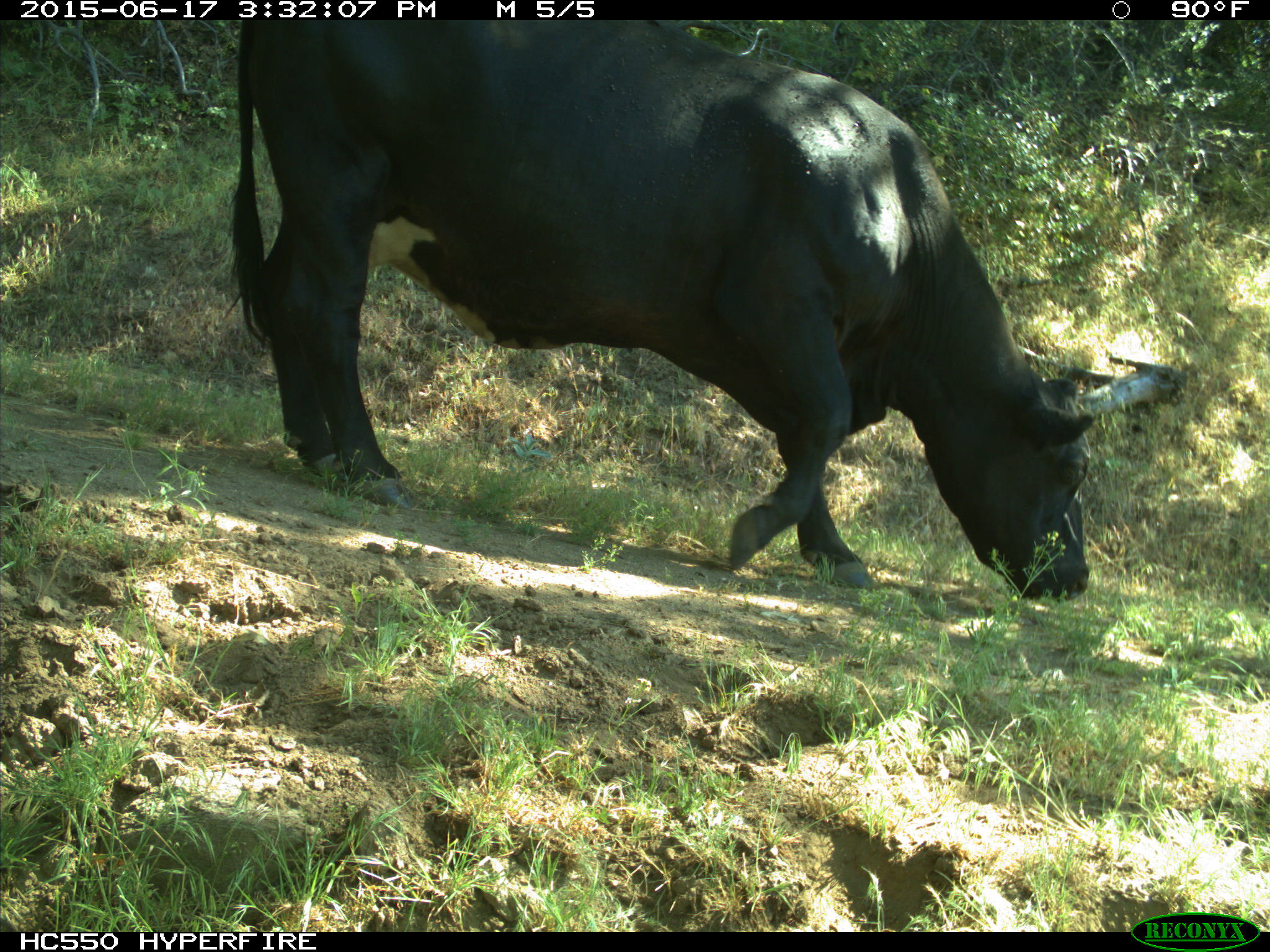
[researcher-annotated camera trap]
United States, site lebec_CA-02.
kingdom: Animalia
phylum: Chordata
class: Mammalia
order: Artiodactyla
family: Bovidae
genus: Bos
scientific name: Bos taurus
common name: domestic cow